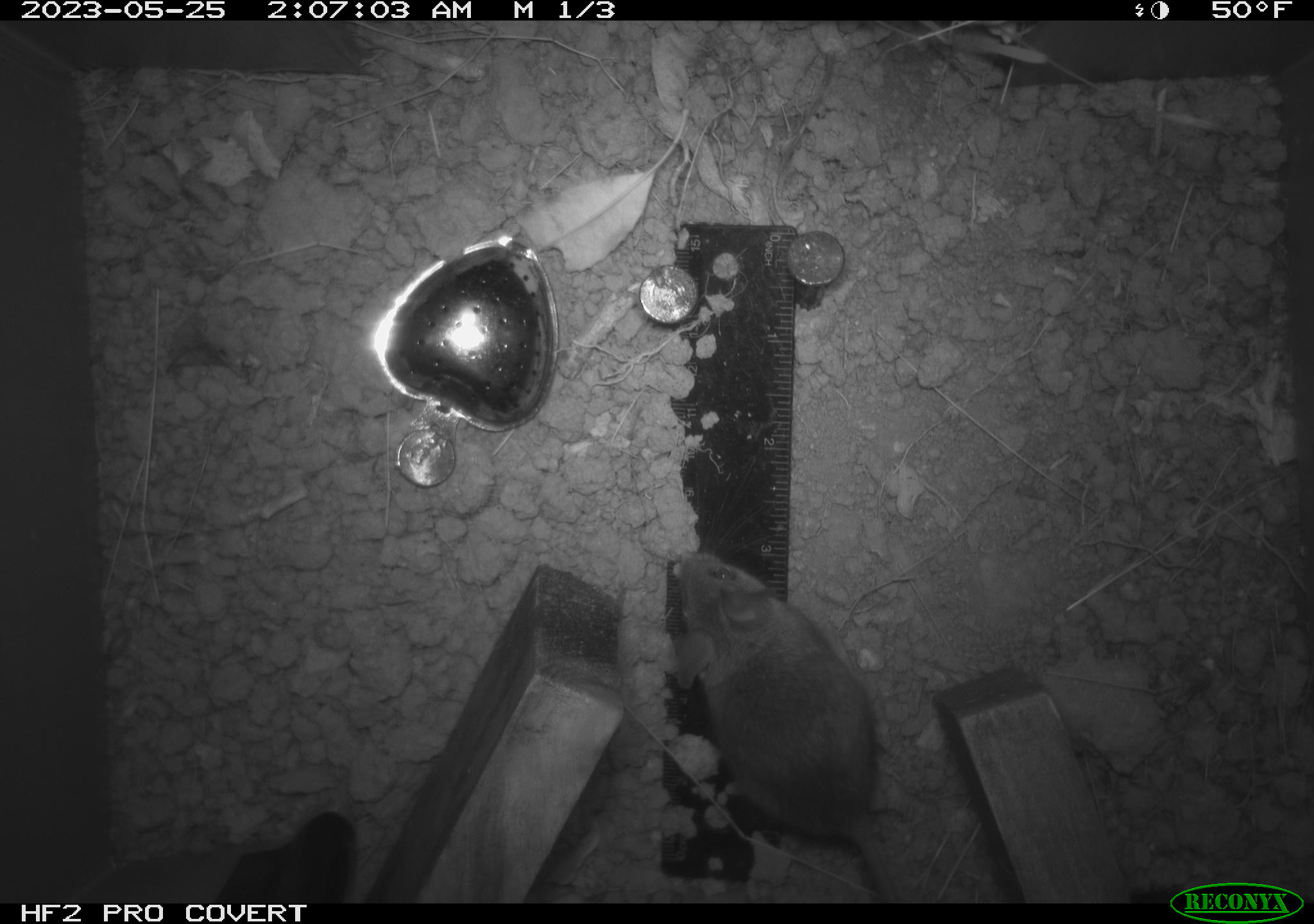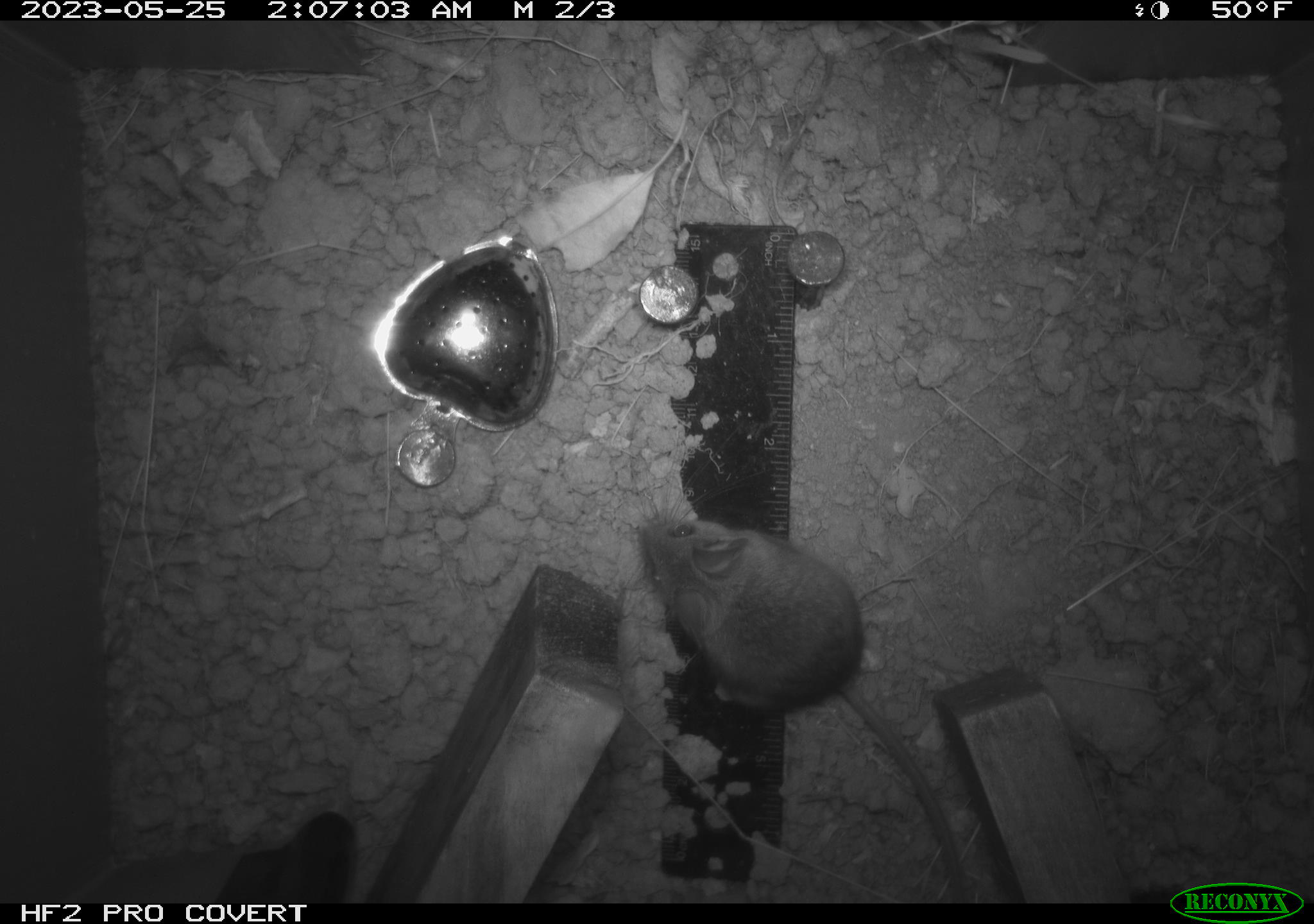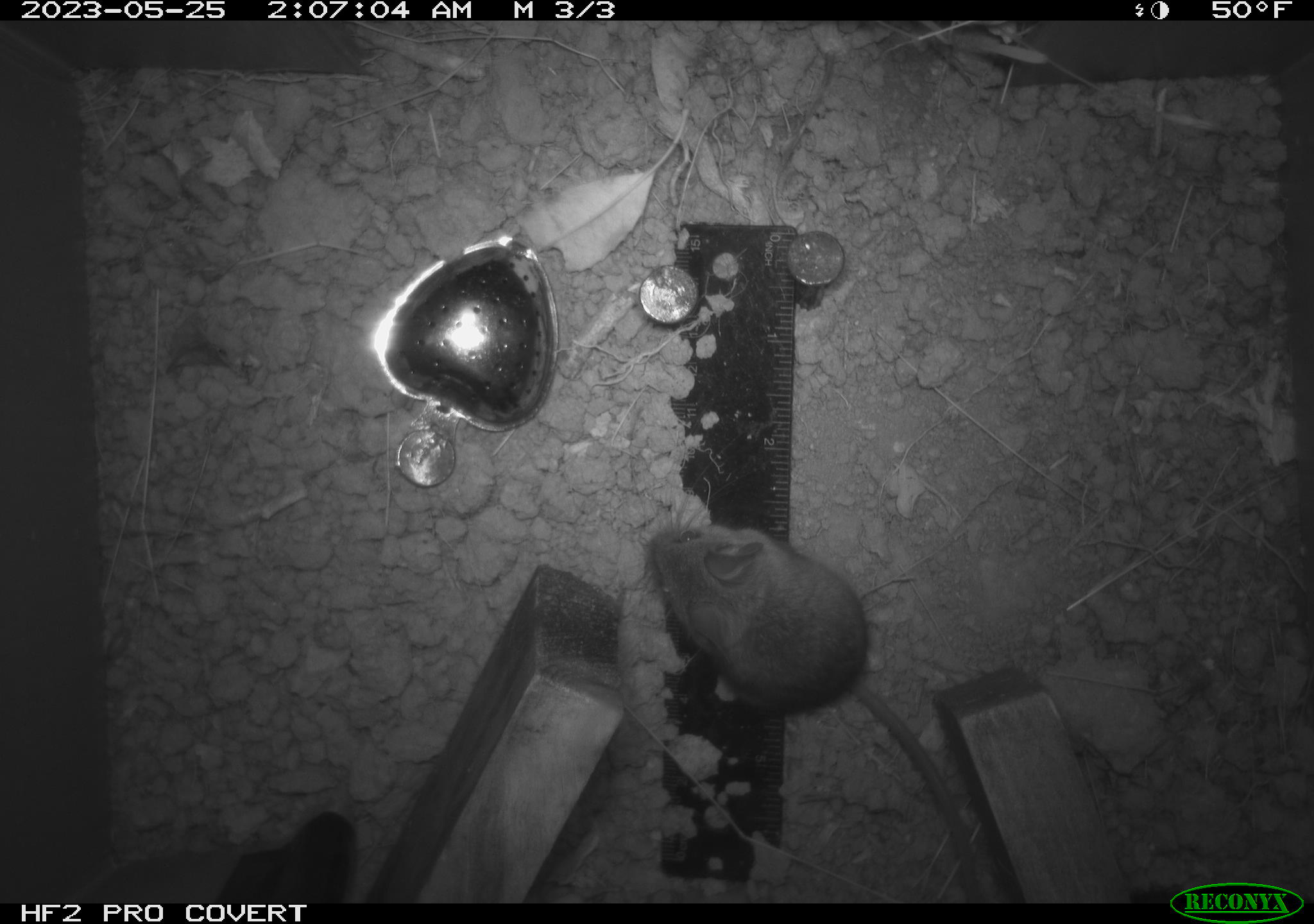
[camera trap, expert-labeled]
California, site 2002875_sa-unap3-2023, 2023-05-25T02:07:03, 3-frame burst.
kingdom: Animalia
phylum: Chordata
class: Mammalia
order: Rodentia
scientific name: Rodentia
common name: mouse species